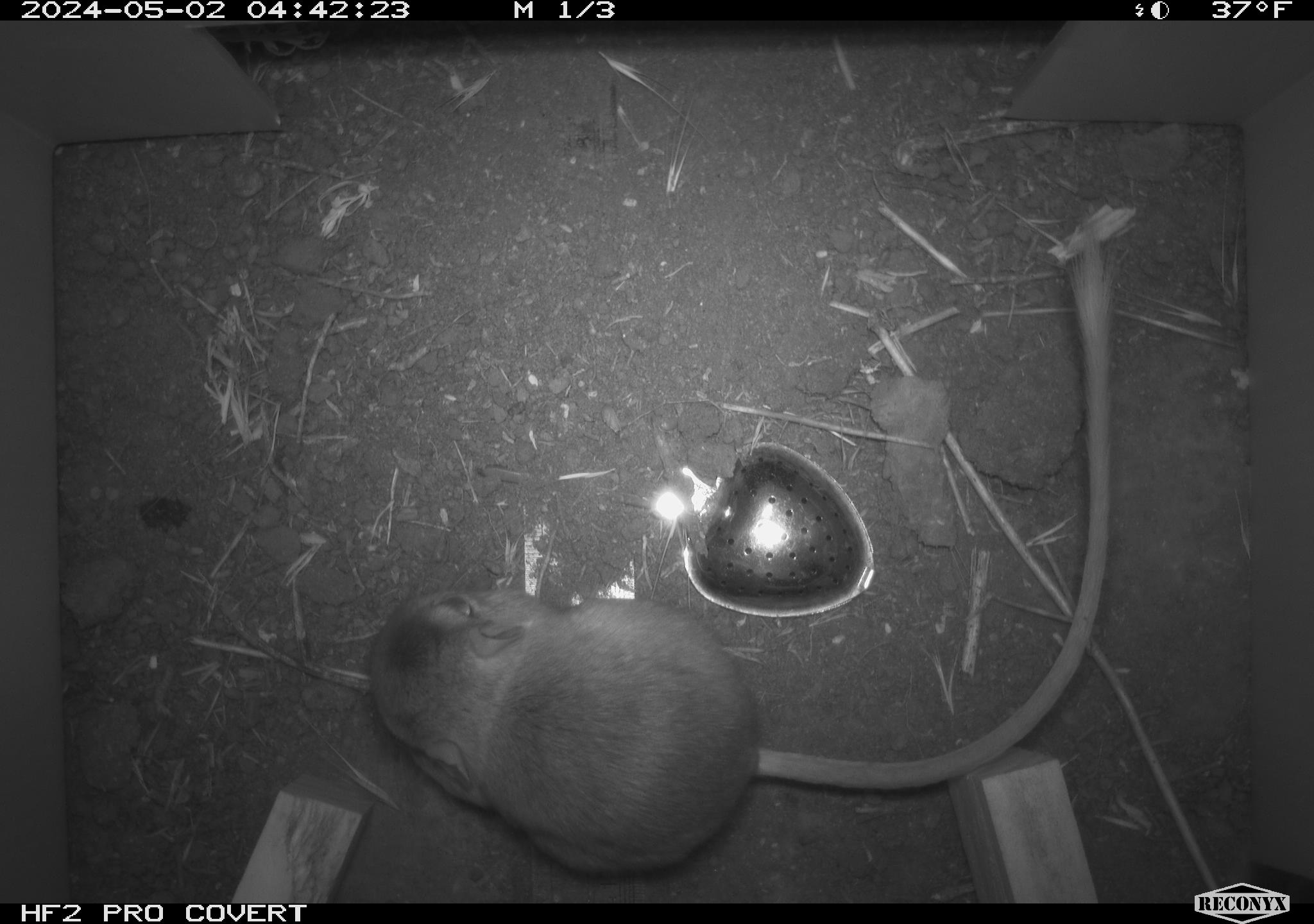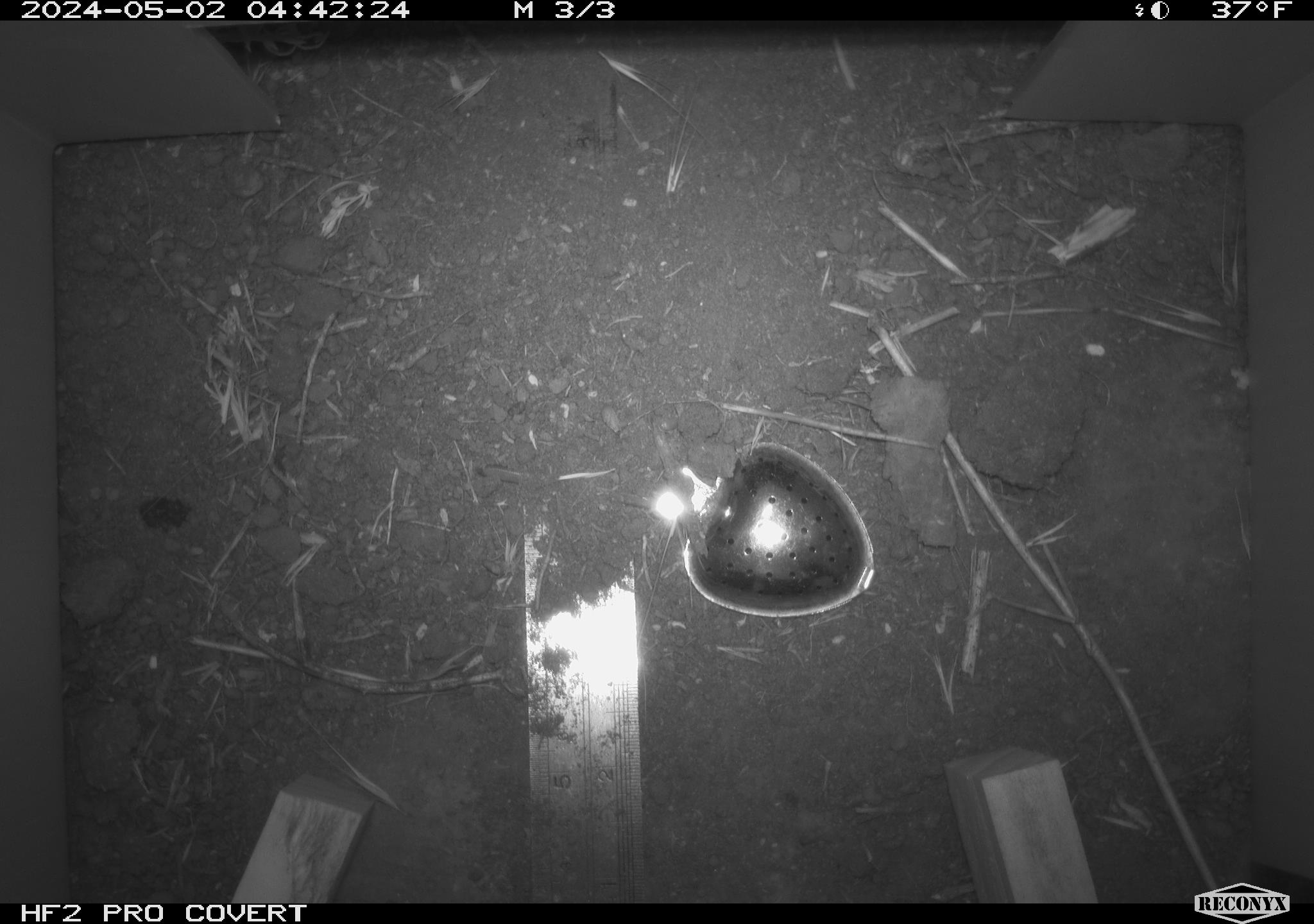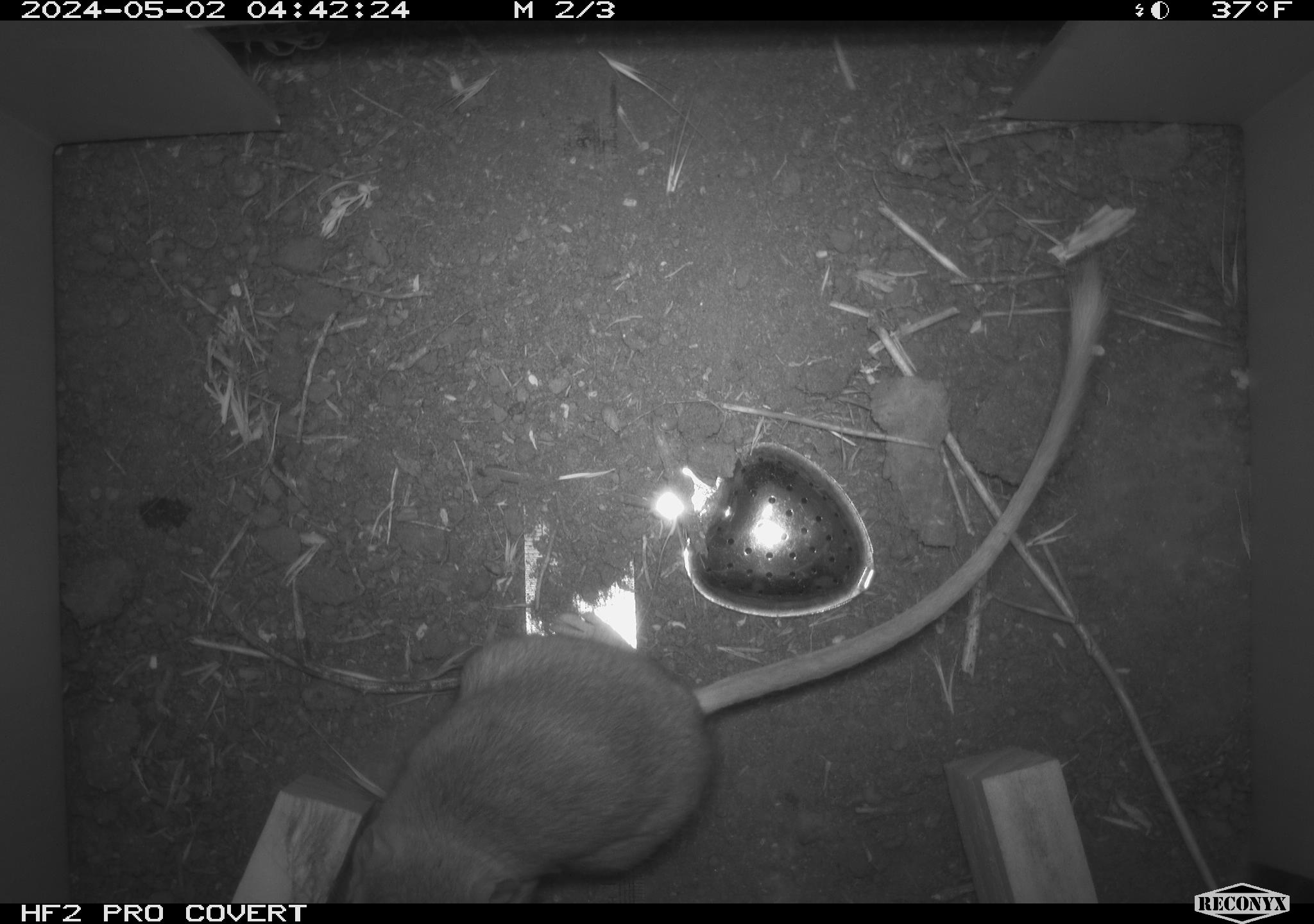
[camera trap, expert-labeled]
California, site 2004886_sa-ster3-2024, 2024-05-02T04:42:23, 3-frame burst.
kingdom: Animalia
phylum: Chordata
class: Mammalia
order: Rodentia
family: Heteromyidae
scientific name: Heteromyidae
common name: kangaroo rats and pocket mice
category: heteromyidae family